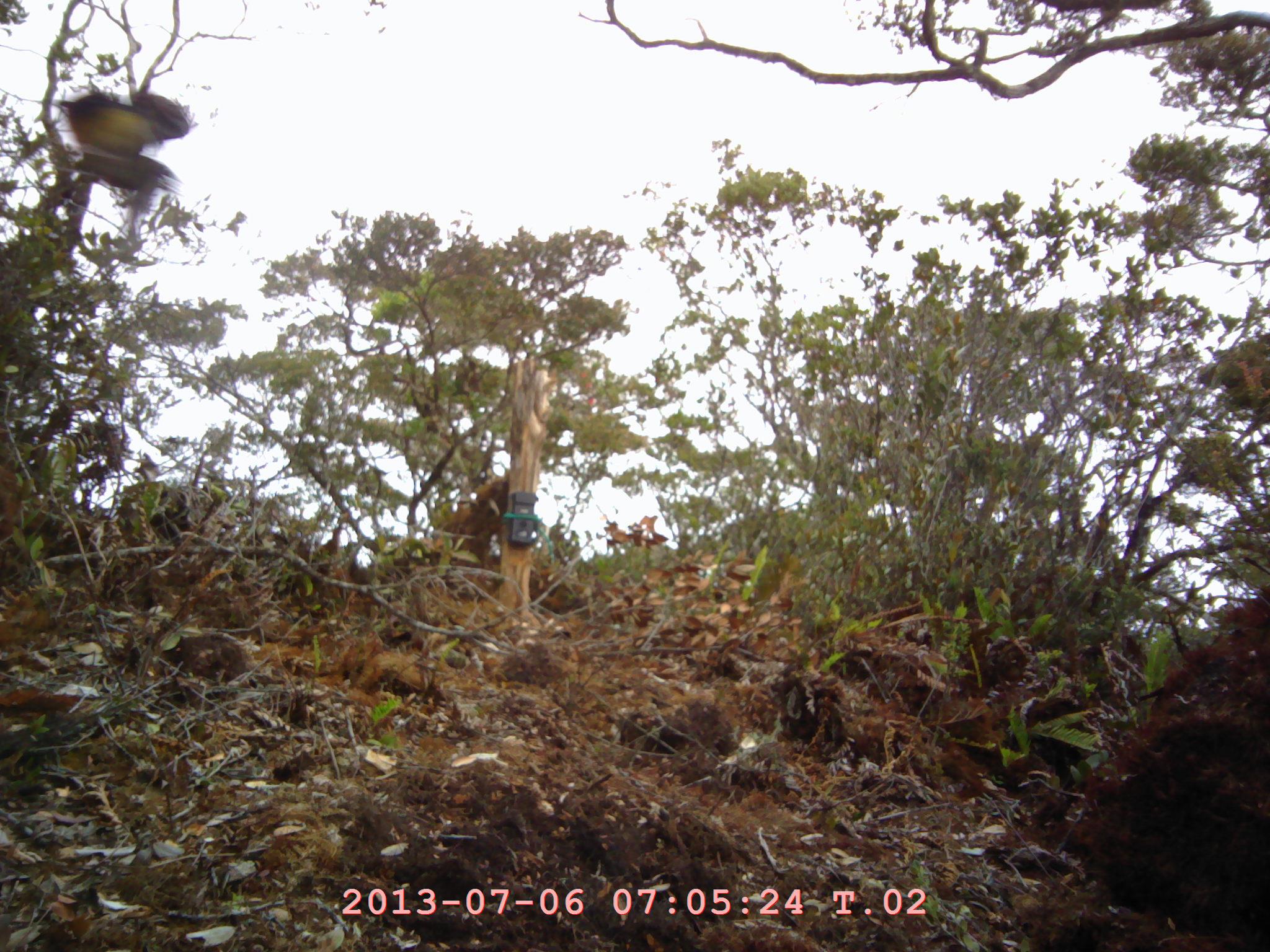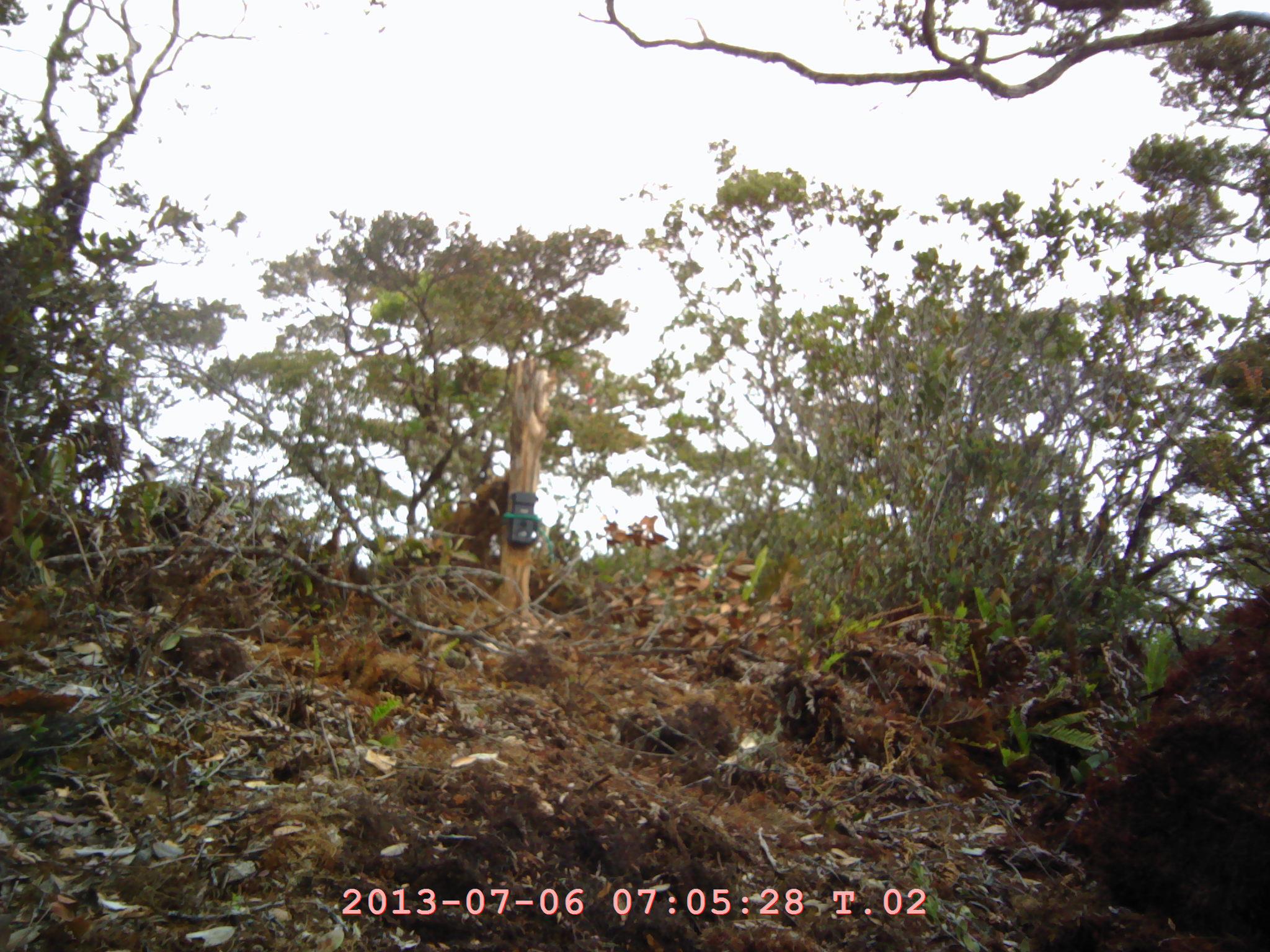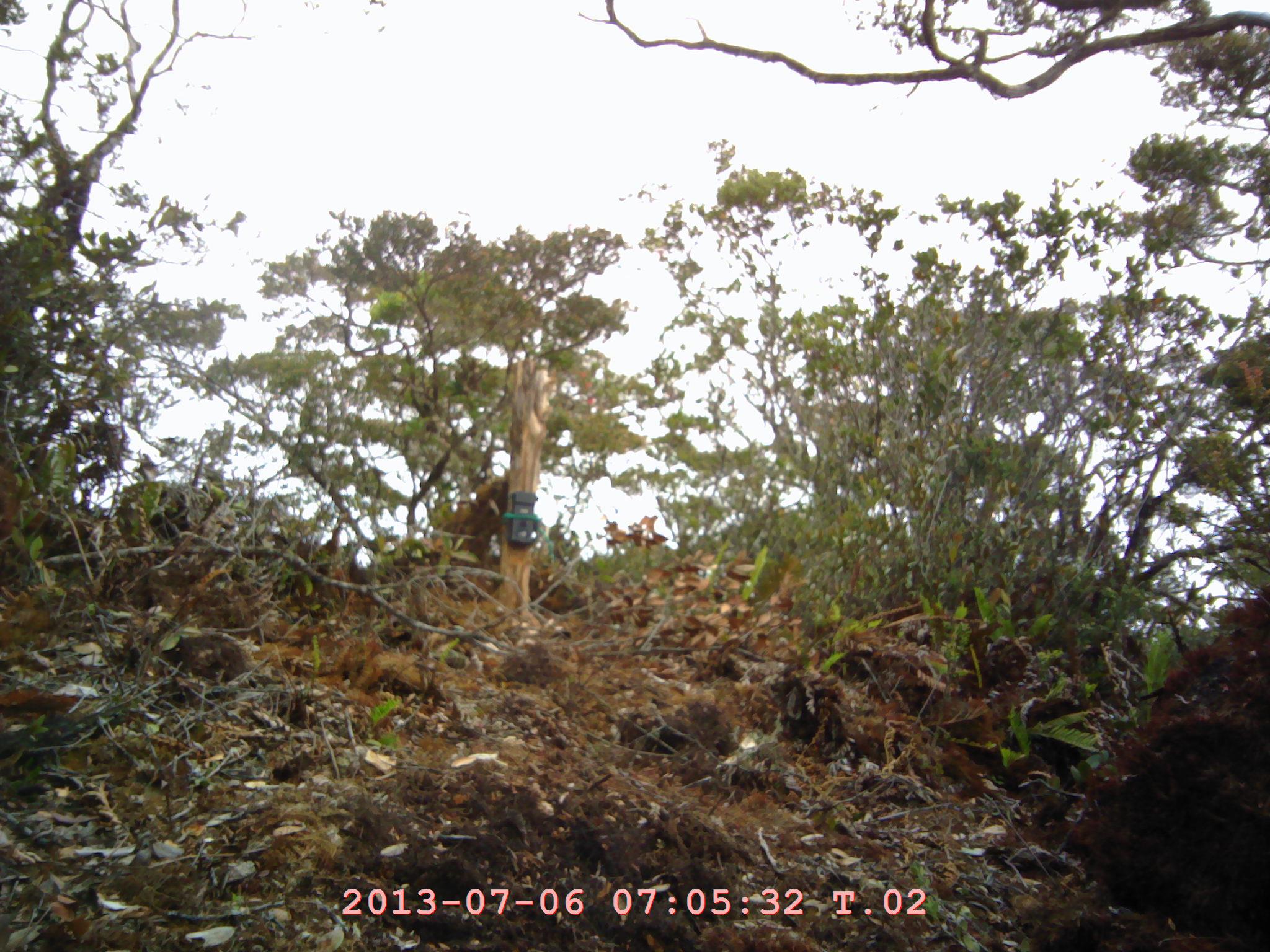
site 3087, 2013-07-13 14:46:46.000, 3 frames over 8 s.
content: unidentified animal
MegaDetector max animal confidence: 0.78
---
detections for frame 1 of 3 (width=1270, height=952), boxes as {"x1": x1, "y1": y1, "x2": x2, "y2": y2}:
unknown: {"x1": 55, "y1": 88, "x2": 197, "y2": 221}